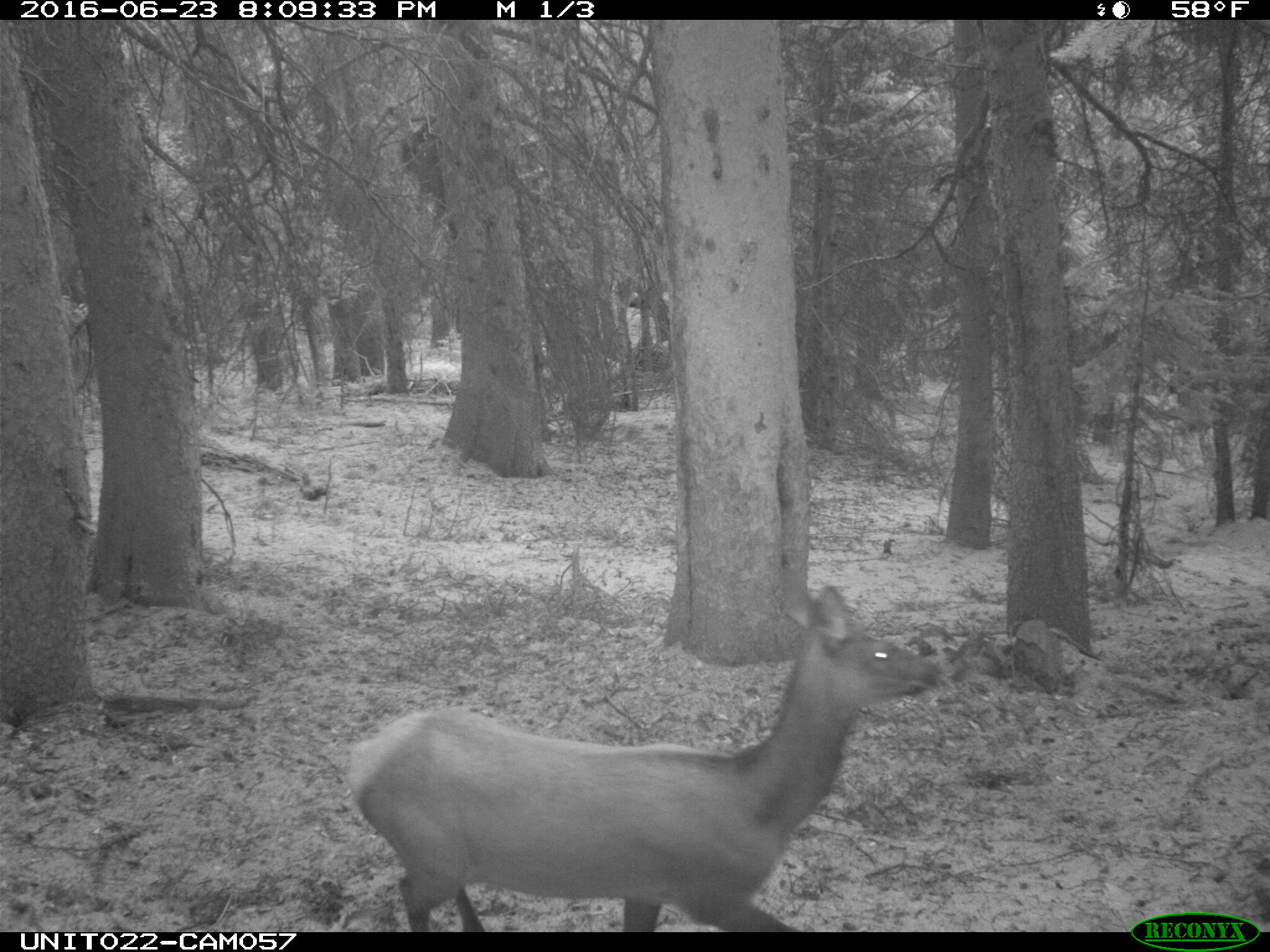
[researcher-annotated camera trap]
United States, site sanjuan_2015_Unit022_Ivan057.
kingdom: Animalia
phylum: Chordata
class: Mammalia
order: Artiodactyla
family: Cervidae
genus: Cervus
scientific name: Cervus elaphus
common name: red deer